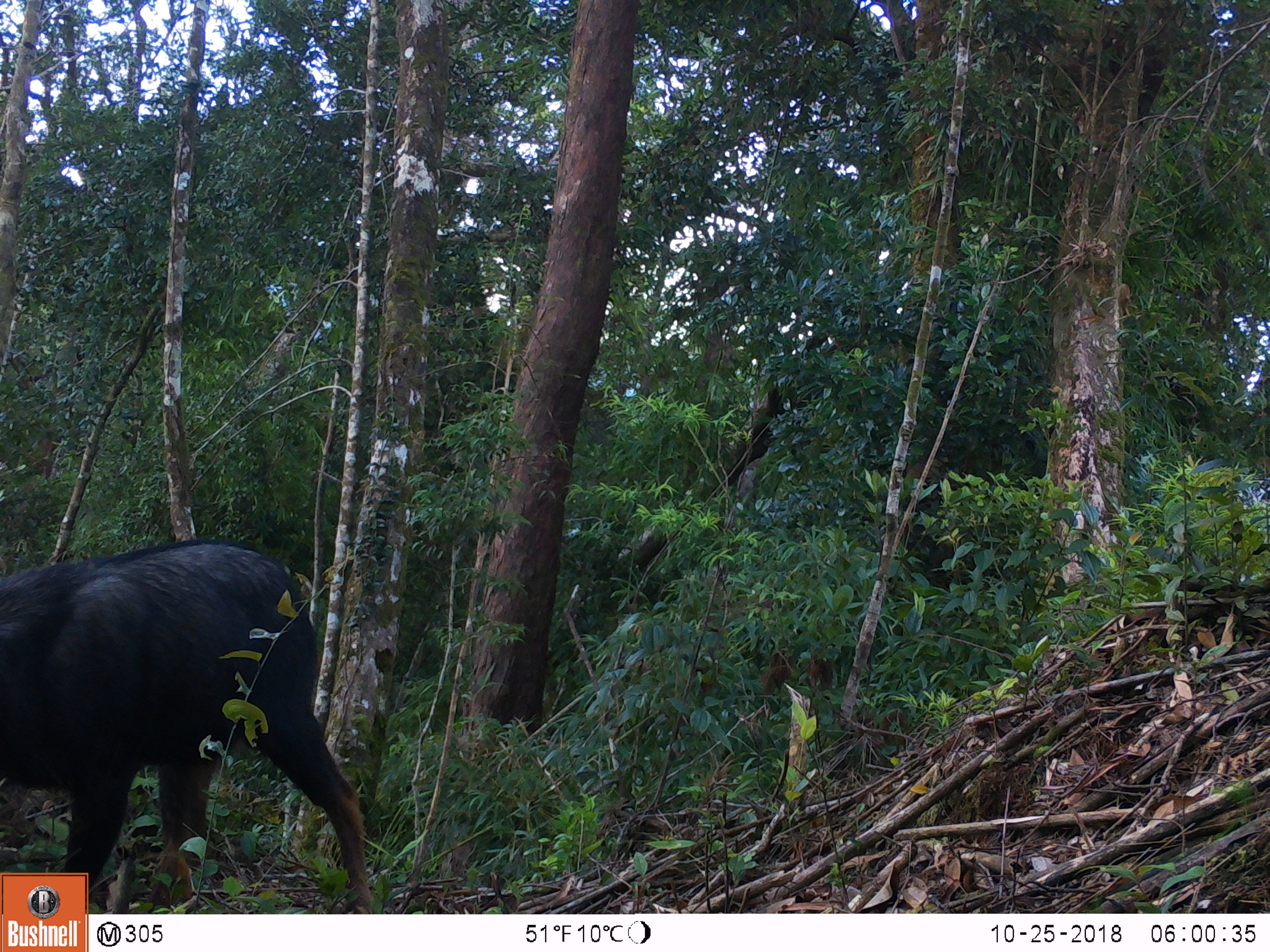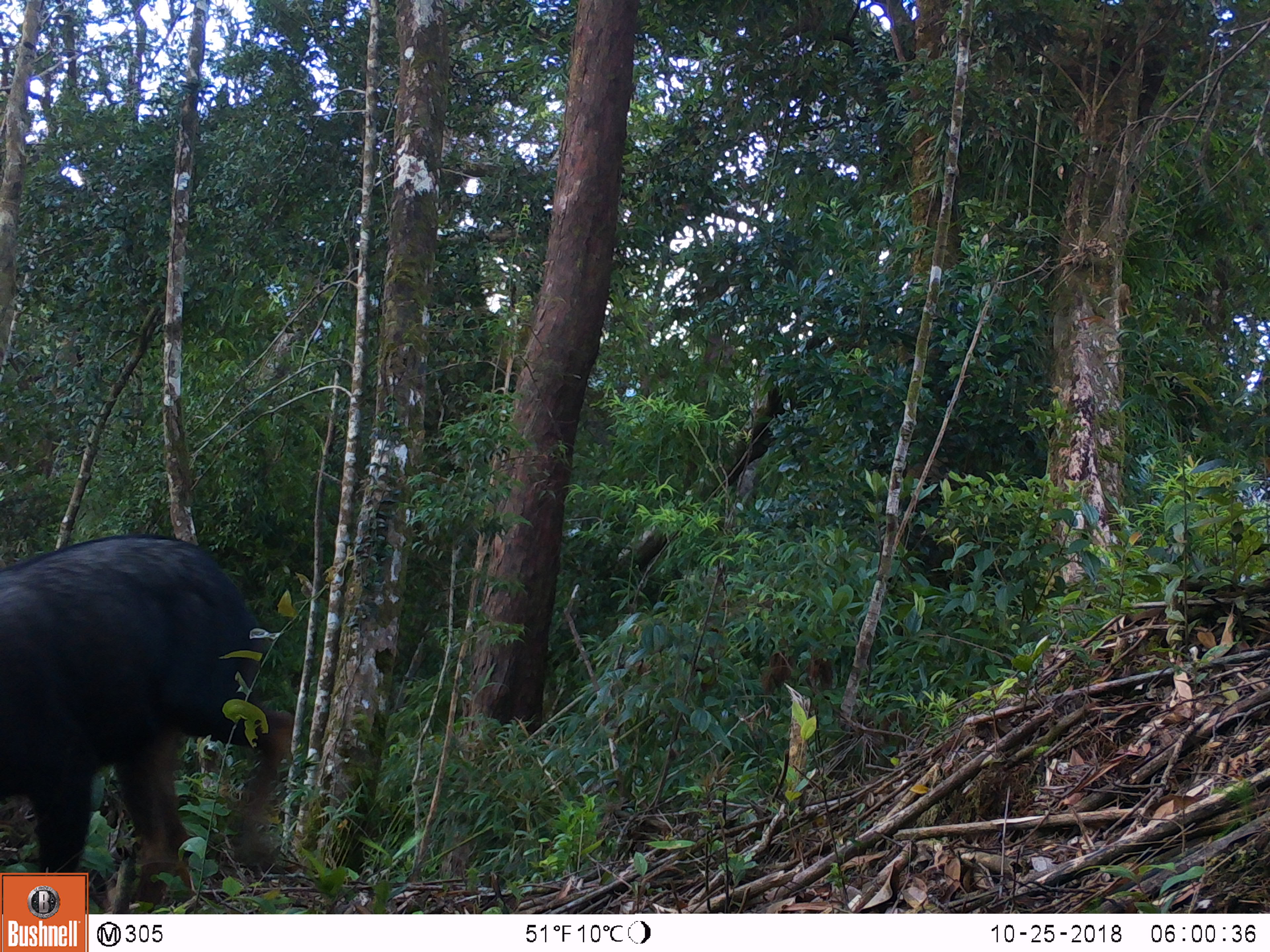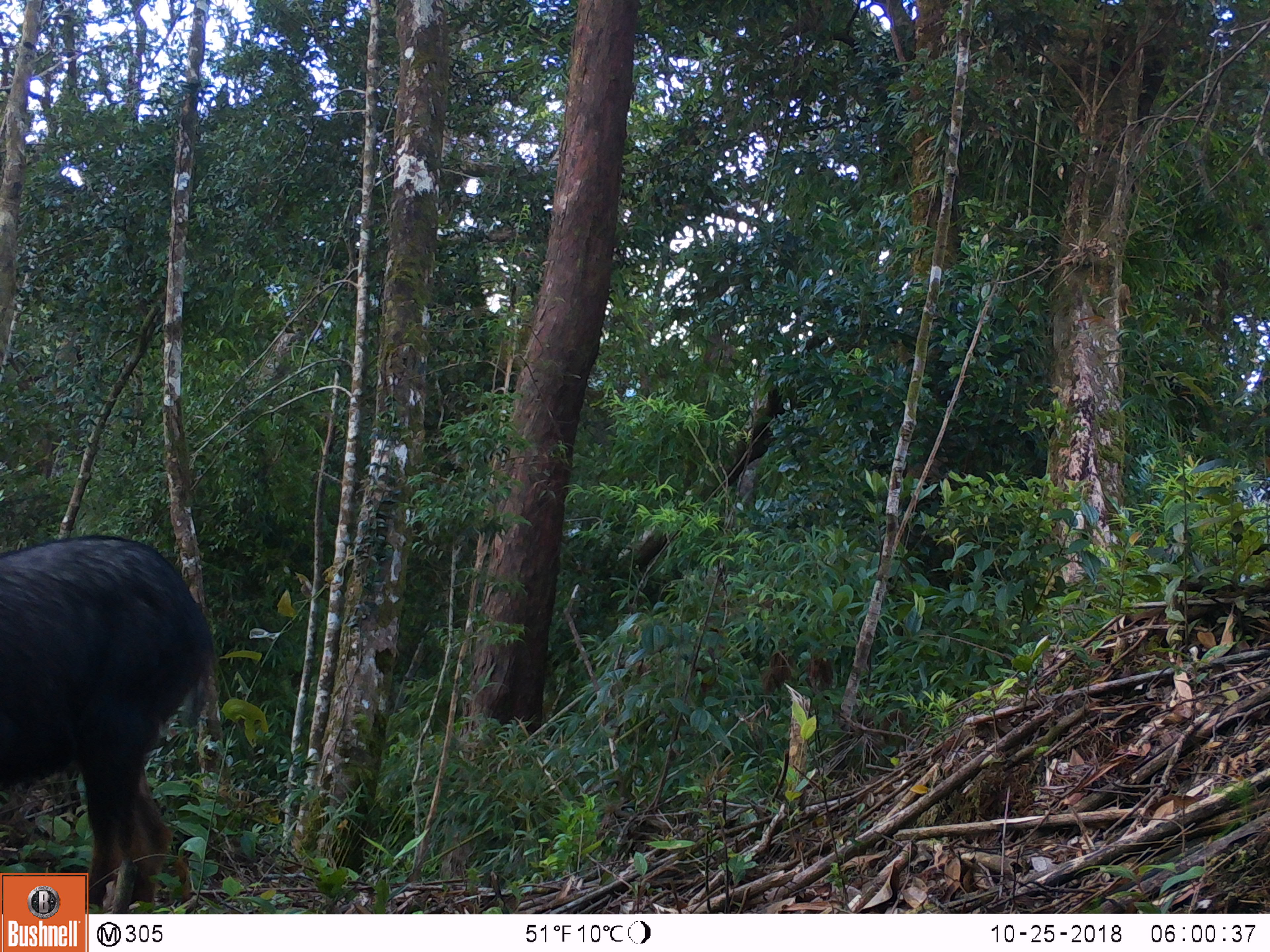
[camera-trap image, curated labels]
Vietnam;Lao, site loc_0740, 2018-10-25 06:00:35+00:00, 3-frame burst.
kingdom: Animalia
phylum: Chordata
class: Mammalia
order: Artiodactyla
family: Bovidae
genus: Capricornis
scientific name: Capricornis sumatraensis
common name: chinese serow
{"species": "chinese serow (Capricornis sumatraensis)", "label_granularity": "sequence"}